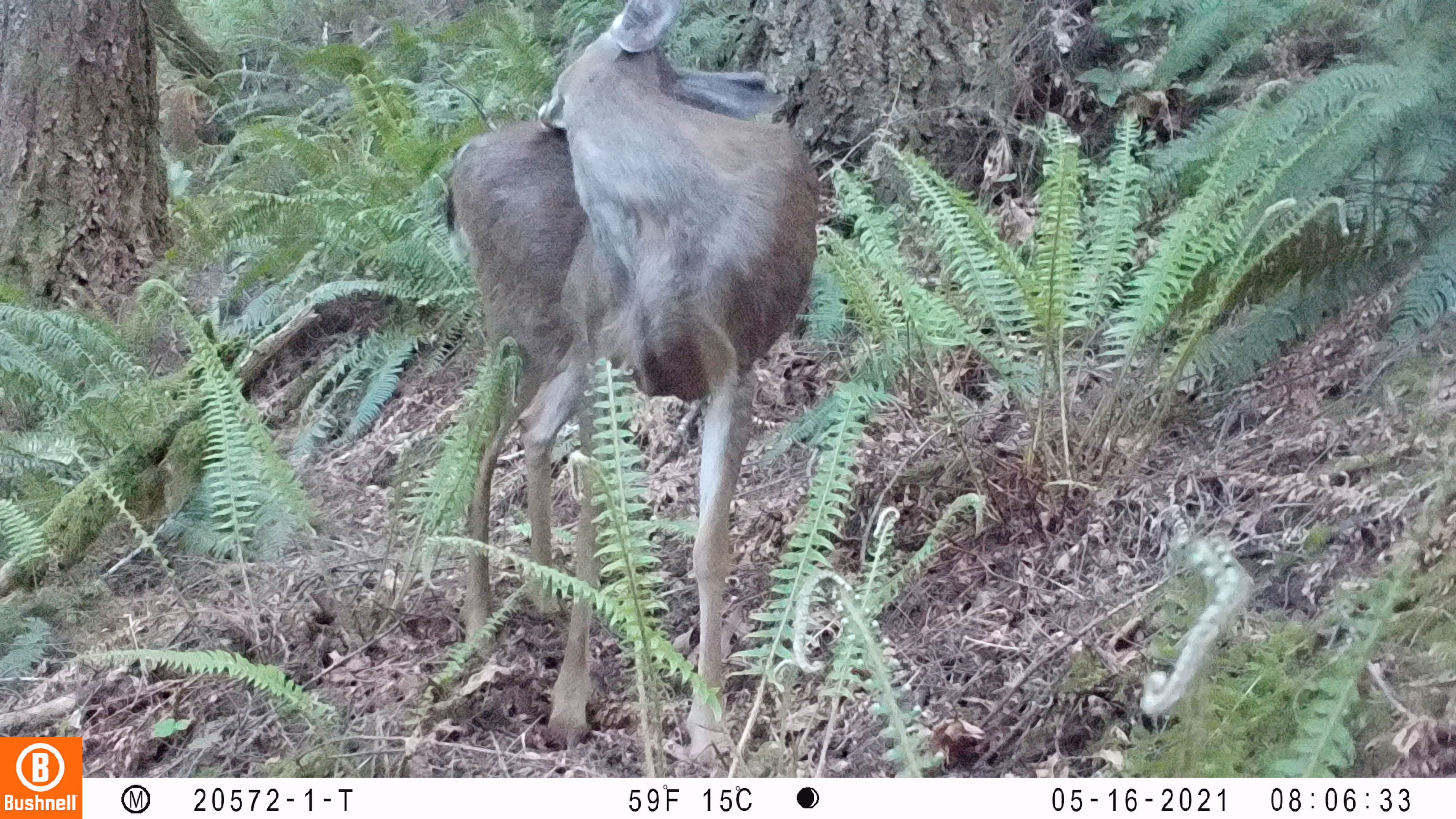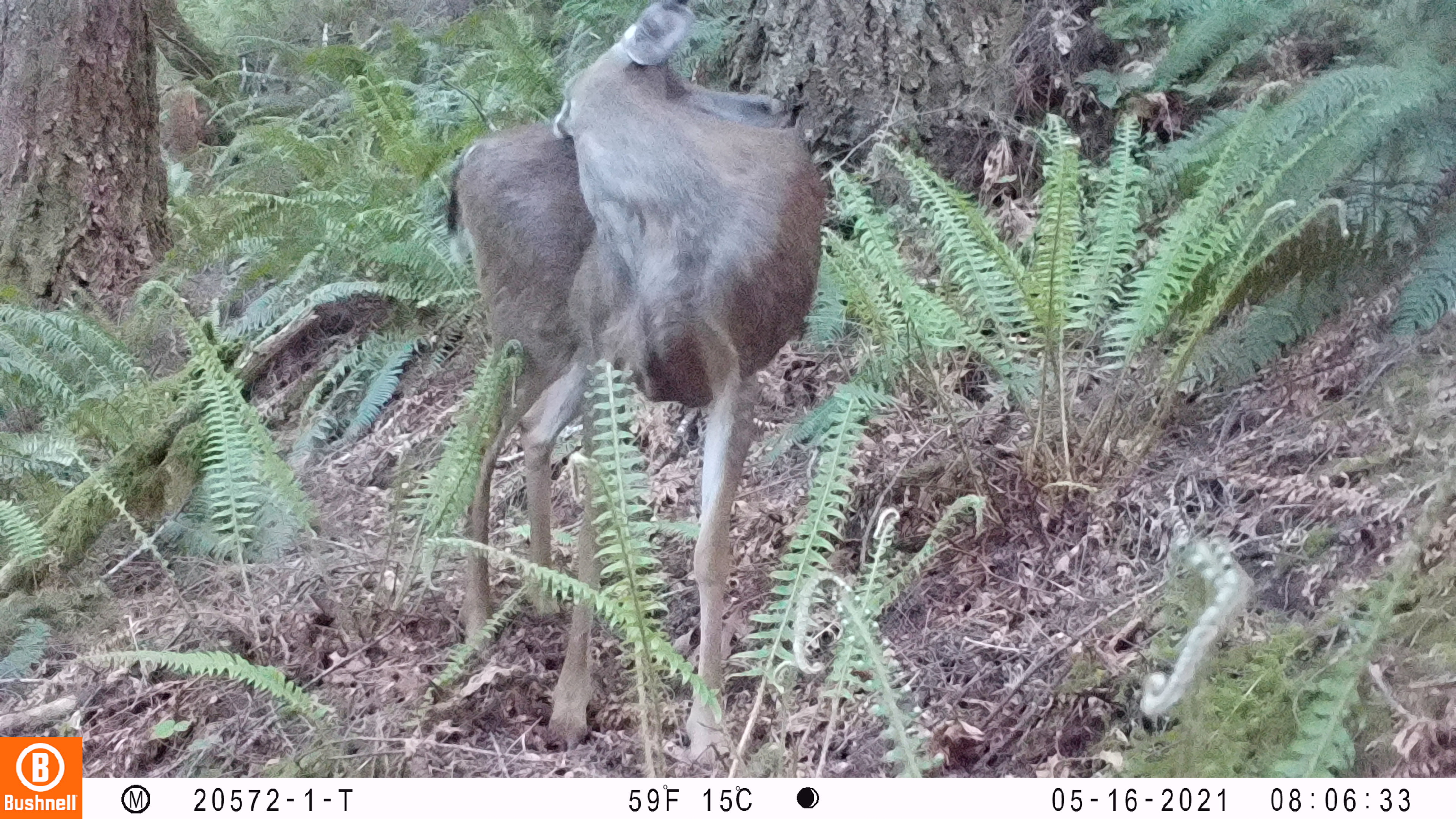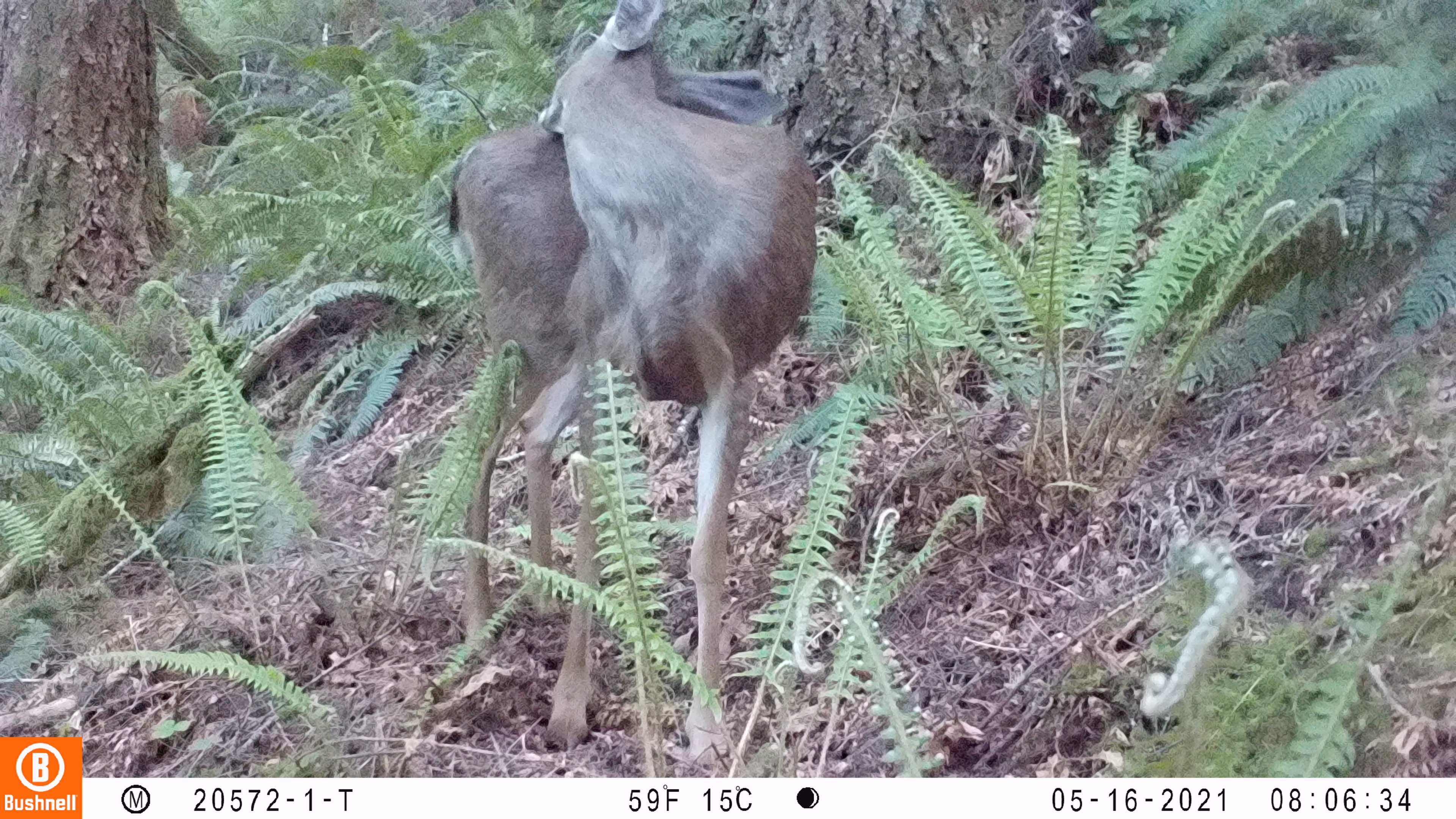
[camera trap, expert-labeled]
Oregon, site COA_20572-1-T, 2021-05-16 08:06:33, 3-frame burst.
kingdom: Animalia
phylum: Chordata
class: Mammalia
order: Artiodactyla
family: Cervidae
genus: Odocoileus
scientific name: Odocoileus hemionus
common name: black-tailed deer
Black-tailed deer (Odocoileus hemionus).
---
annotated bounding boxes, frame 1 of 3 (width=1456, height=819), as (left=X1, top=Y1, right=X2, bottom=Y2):
black-tailed deer: (left=432, top=2, right=822, bottom=772)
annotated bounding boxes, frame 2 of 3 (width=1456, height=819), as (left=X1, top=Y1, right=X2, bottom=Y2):
black-tailed deer: (left=439, top=2, right=834, bottom=761)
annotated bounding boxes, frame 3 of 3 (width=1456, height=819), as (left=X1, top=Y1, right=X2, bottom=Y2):
black-tailed deer: (left=425, top=2, right=821, bottom=763)